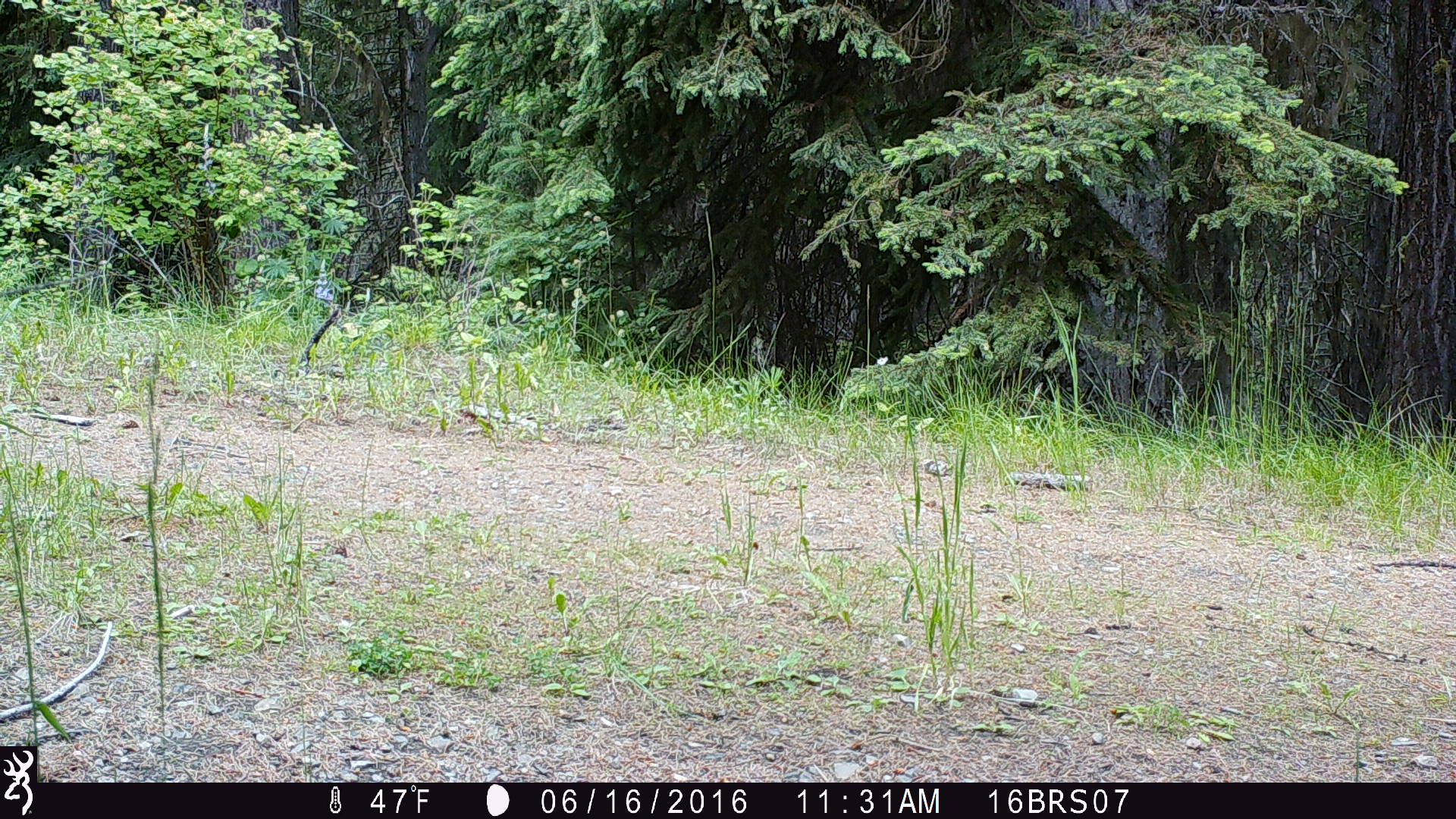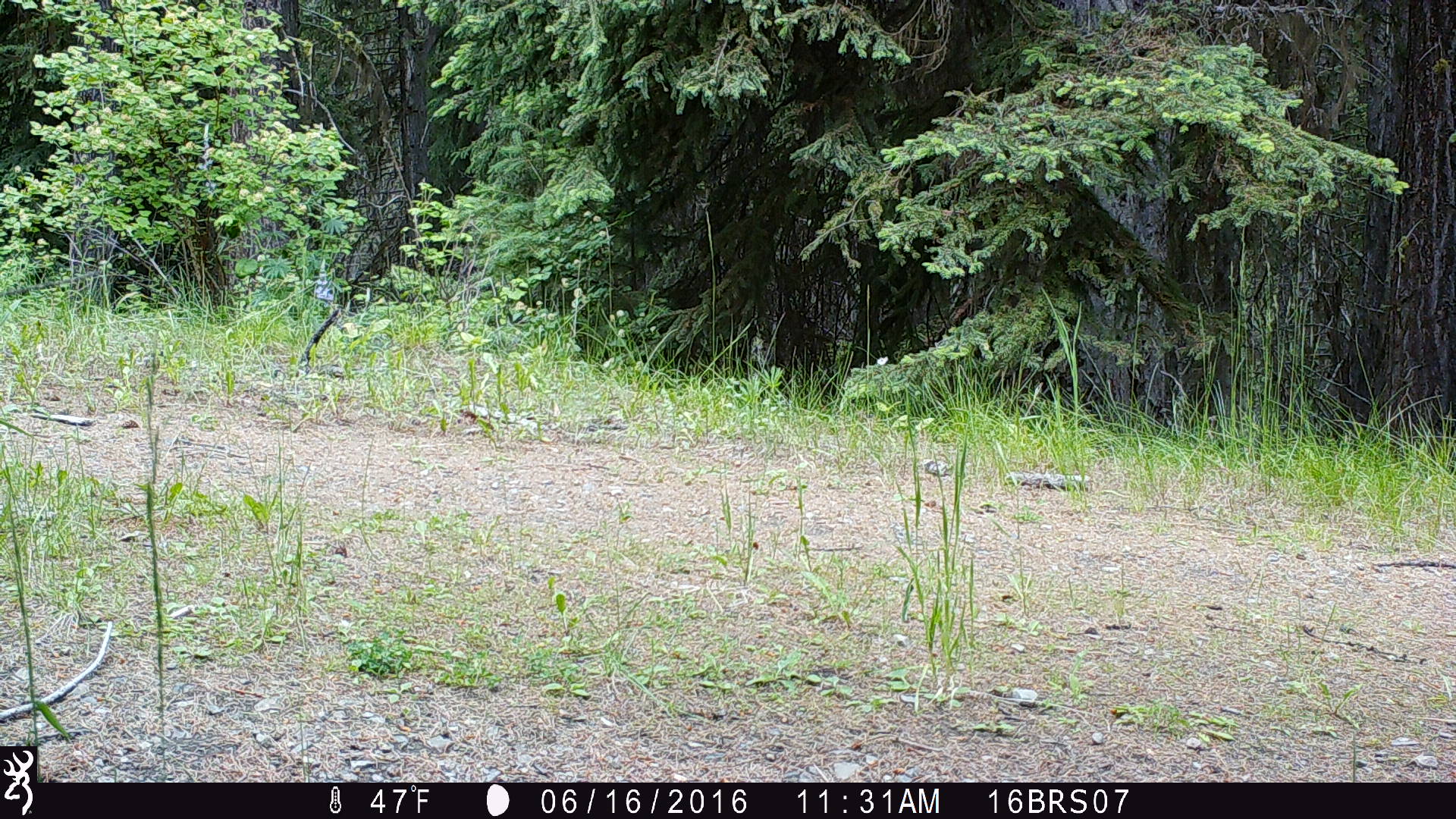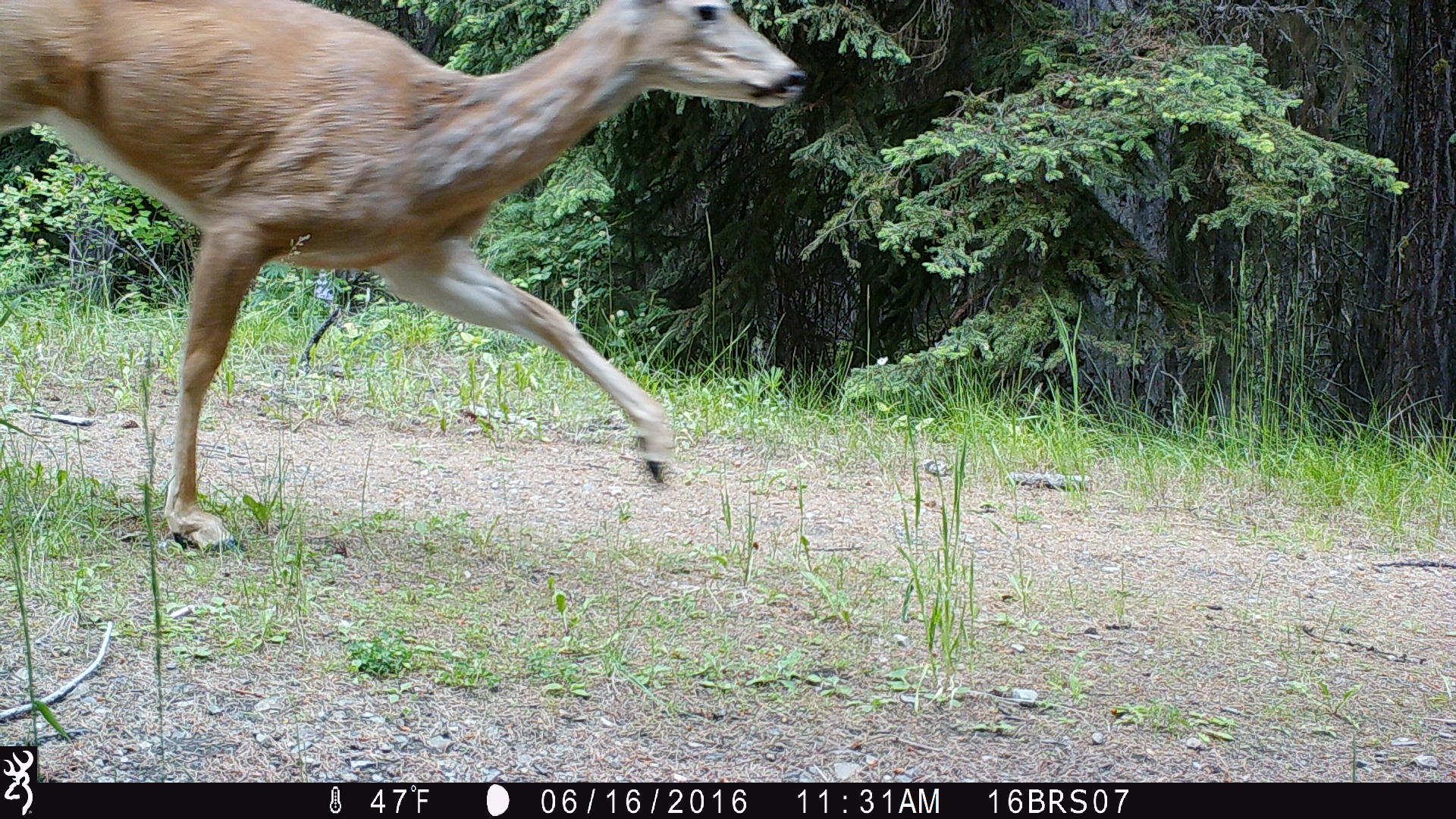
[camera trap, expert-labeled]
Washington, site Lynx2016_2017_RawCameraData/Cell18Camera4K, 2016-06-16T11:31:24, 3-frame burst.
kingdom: Animalia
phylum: Chordata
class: Mammalia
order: Artiodactyla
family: Cervidae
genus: Odocoileus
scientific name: Odocoileus virginianus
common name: white-tailed deer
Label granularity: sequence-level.